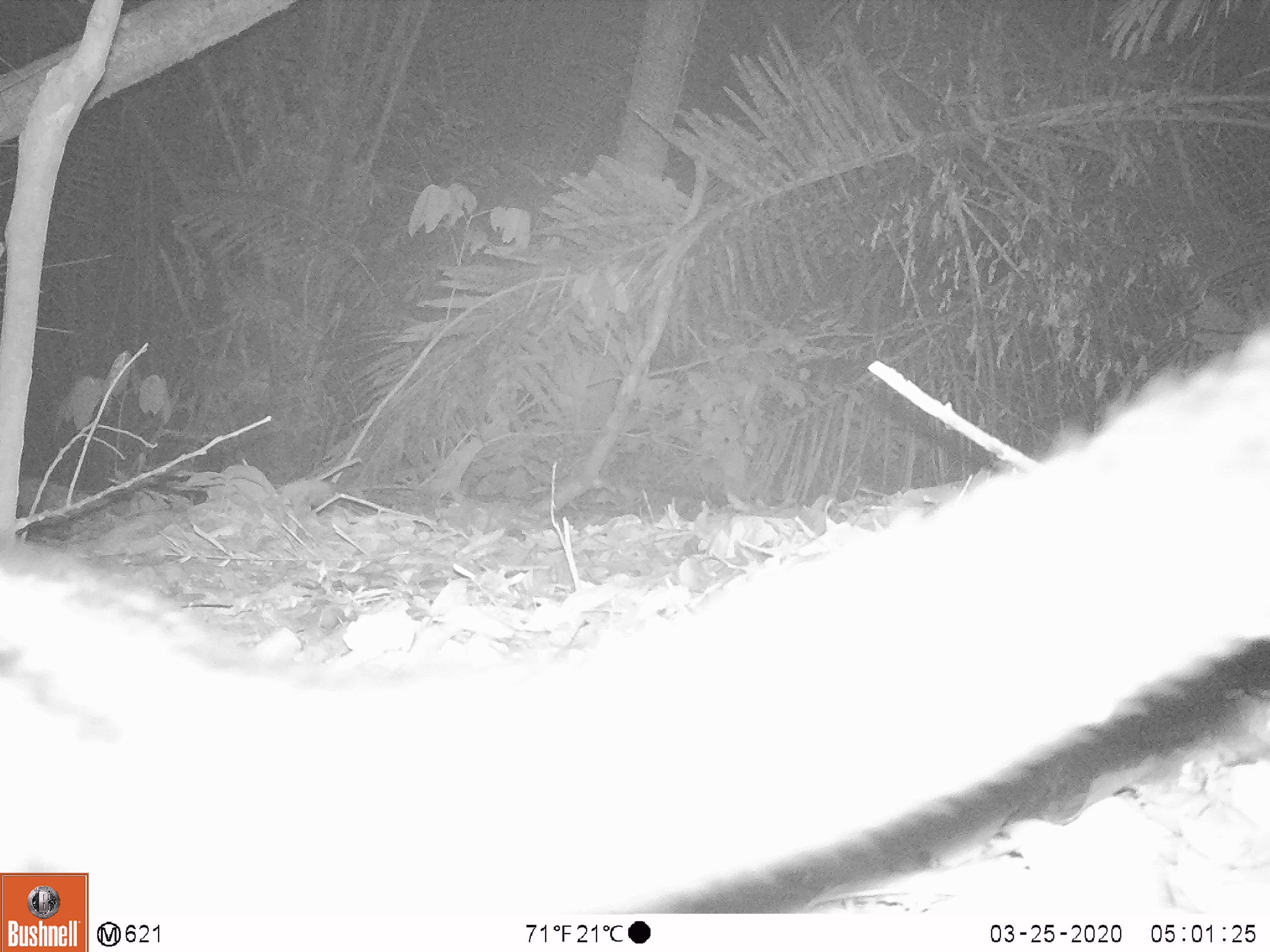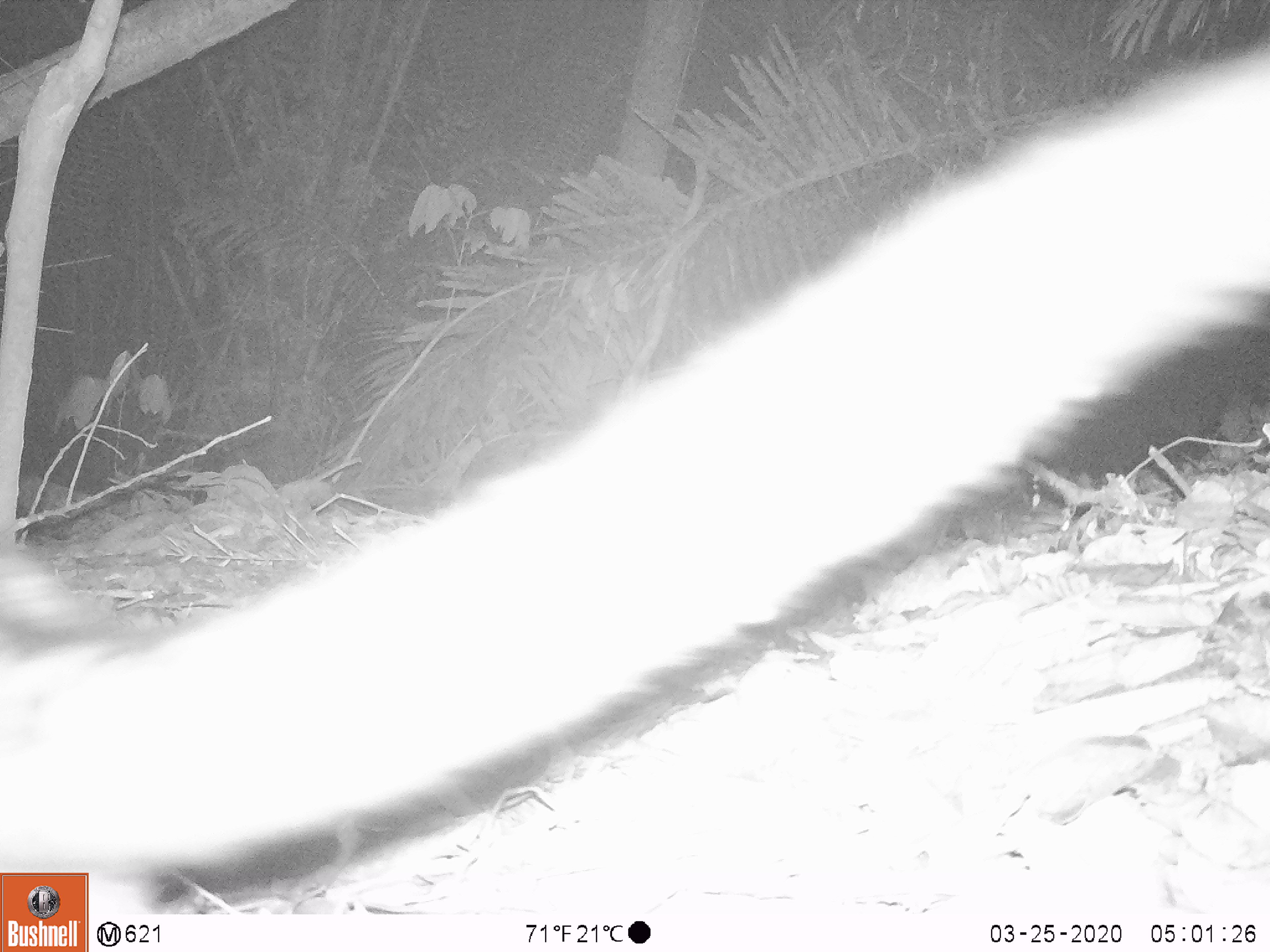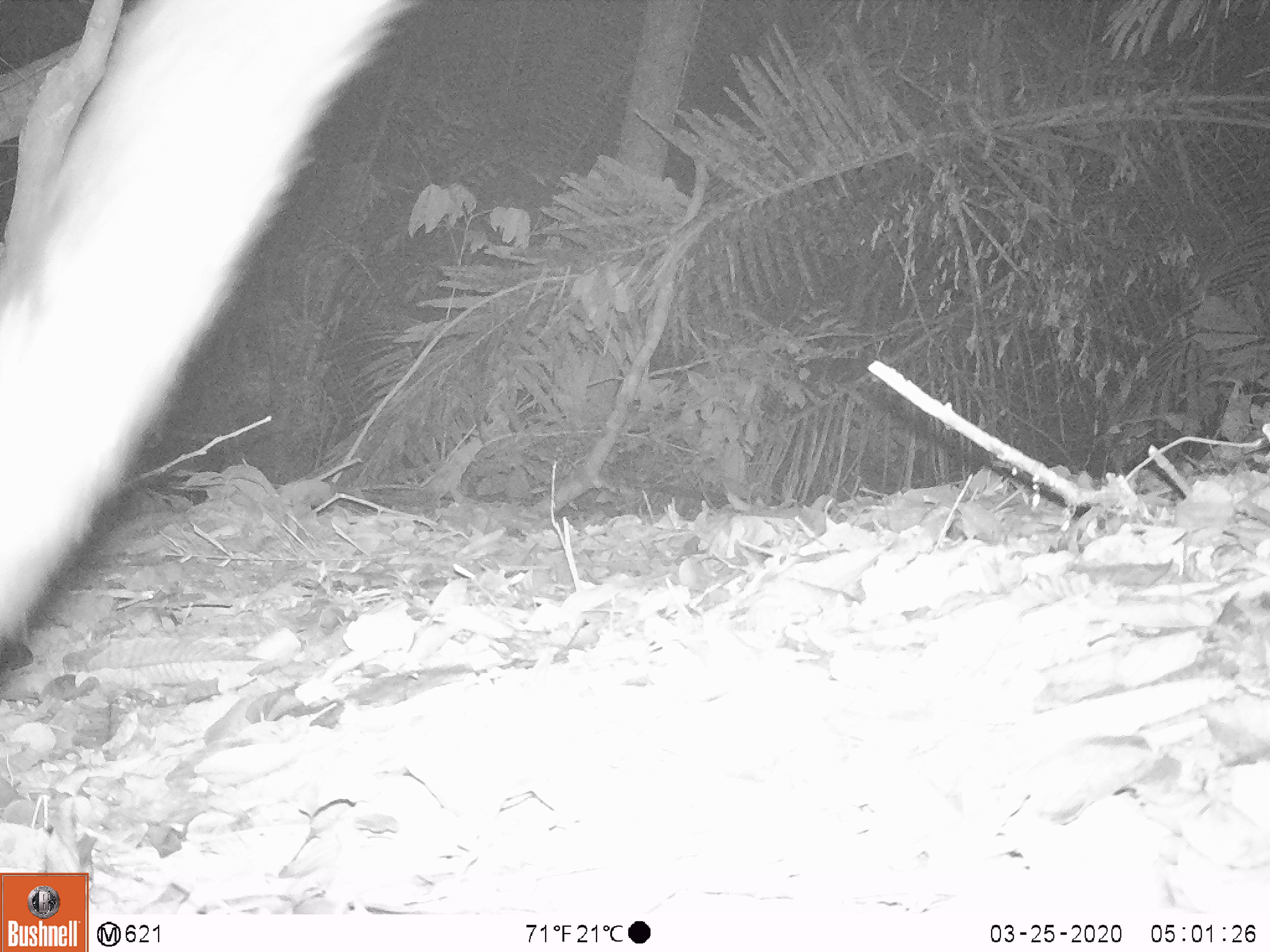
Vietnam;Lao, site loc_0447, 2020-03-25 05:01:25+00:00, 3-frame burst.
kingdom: Animalia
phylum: Chordata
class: Mammalia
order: Carnivora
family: Viverridae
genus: Paradoxurus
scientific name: Paradoxurus hermaphroditus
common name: common palm civet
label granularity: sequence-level